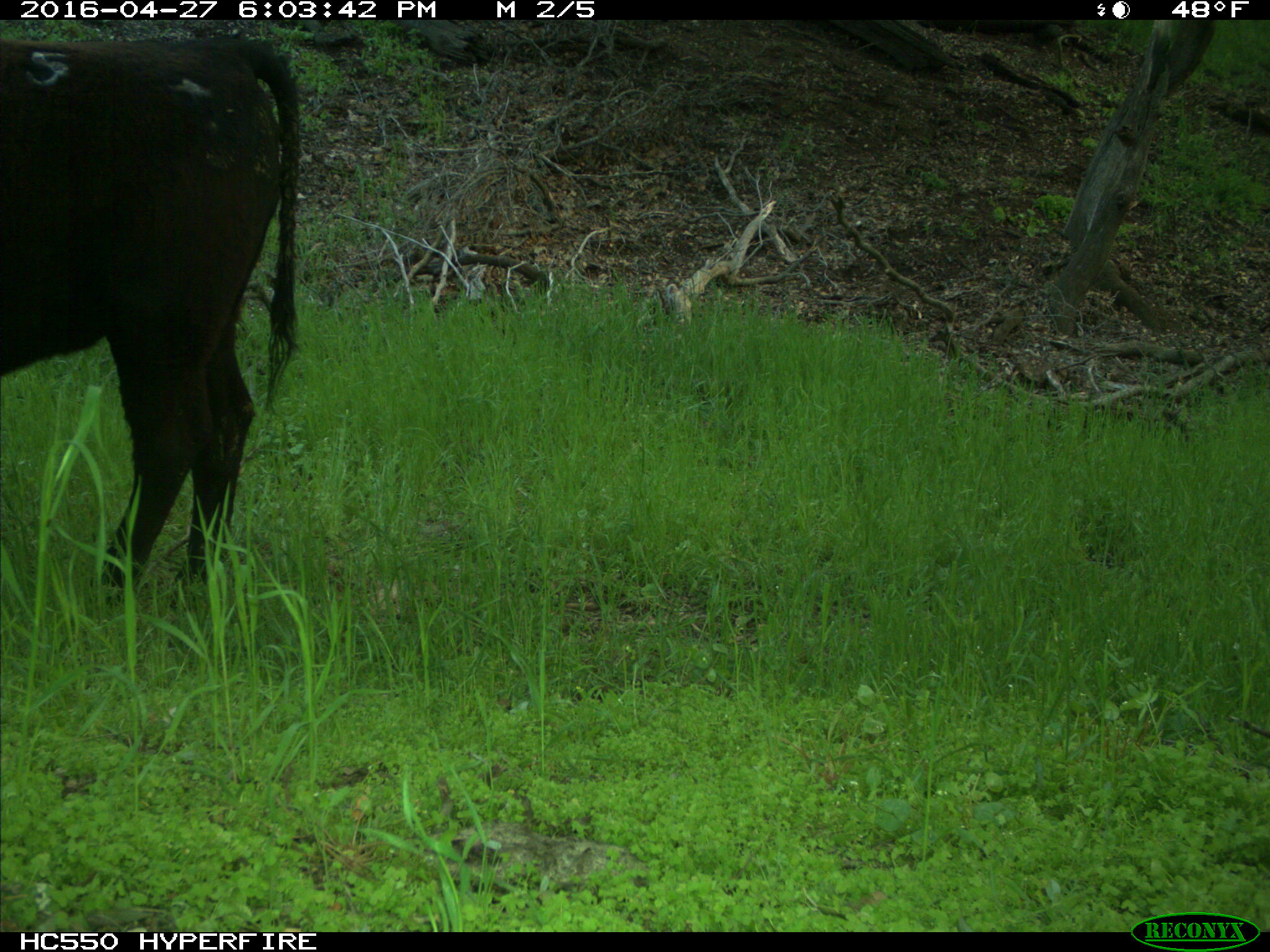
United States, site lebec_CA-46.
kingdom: Animalia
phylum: Chordata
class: Mammalia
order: Artiodactyla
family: Bovidae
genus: Bos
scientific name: Bos taurus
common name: domestic cow